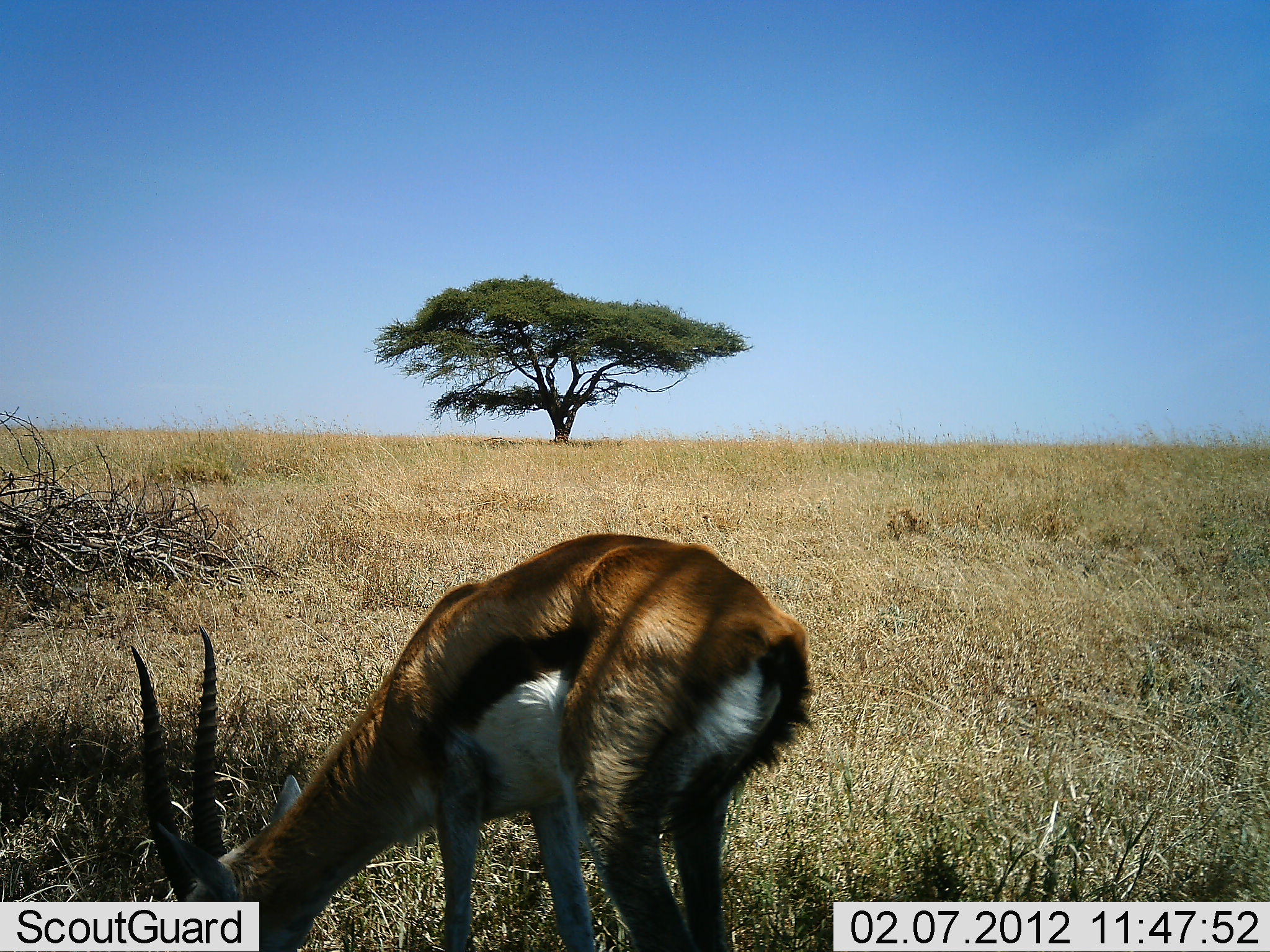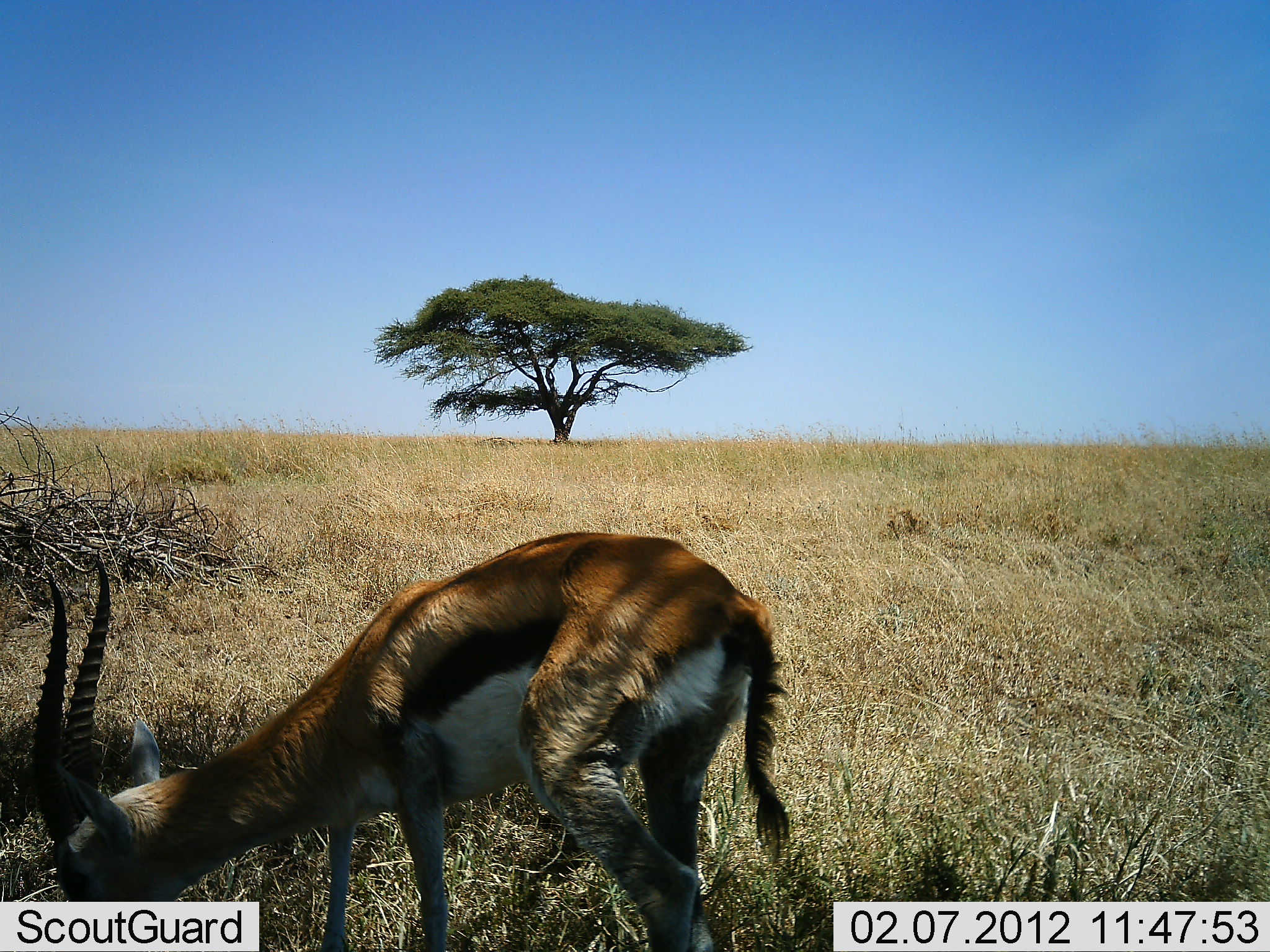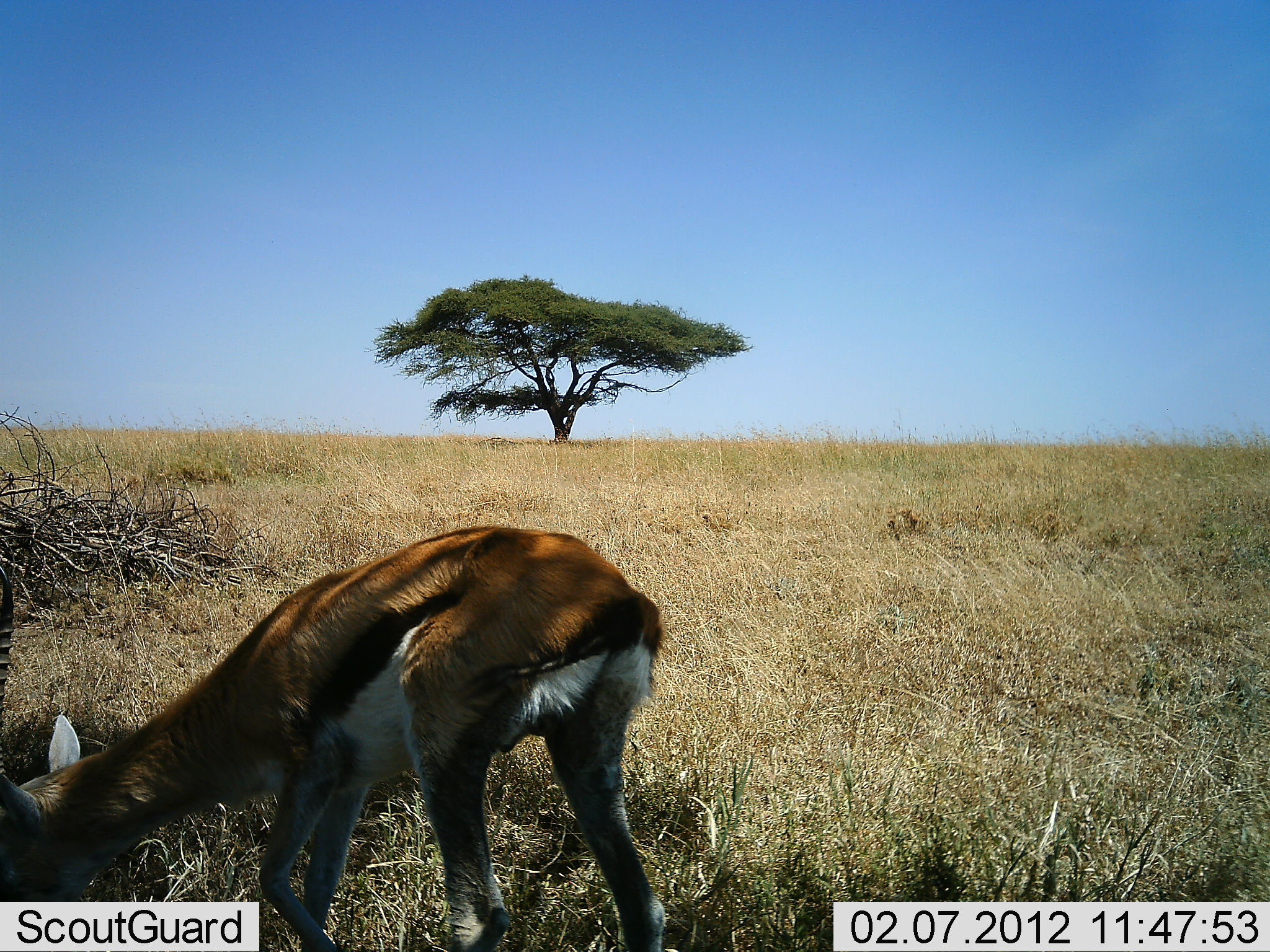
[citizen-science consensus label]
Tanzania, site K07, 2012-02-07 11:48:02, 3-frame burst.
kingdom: Animalia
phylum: Chordata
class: Mammalia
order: Artiodactyla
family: Bovidae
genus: Eudorcas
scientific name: Eudorcas thomsonii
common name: thomson's gazelle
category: gazellethomsons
Gazellethomsons (thomson's gazelle) (Eudorcas thomsonii), count 1. Behavior (volunteer vote fractions): standing 20%, resting 0%, moving 40%, interacting 0%. Young present (vote fraction): 0%. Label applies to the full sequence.